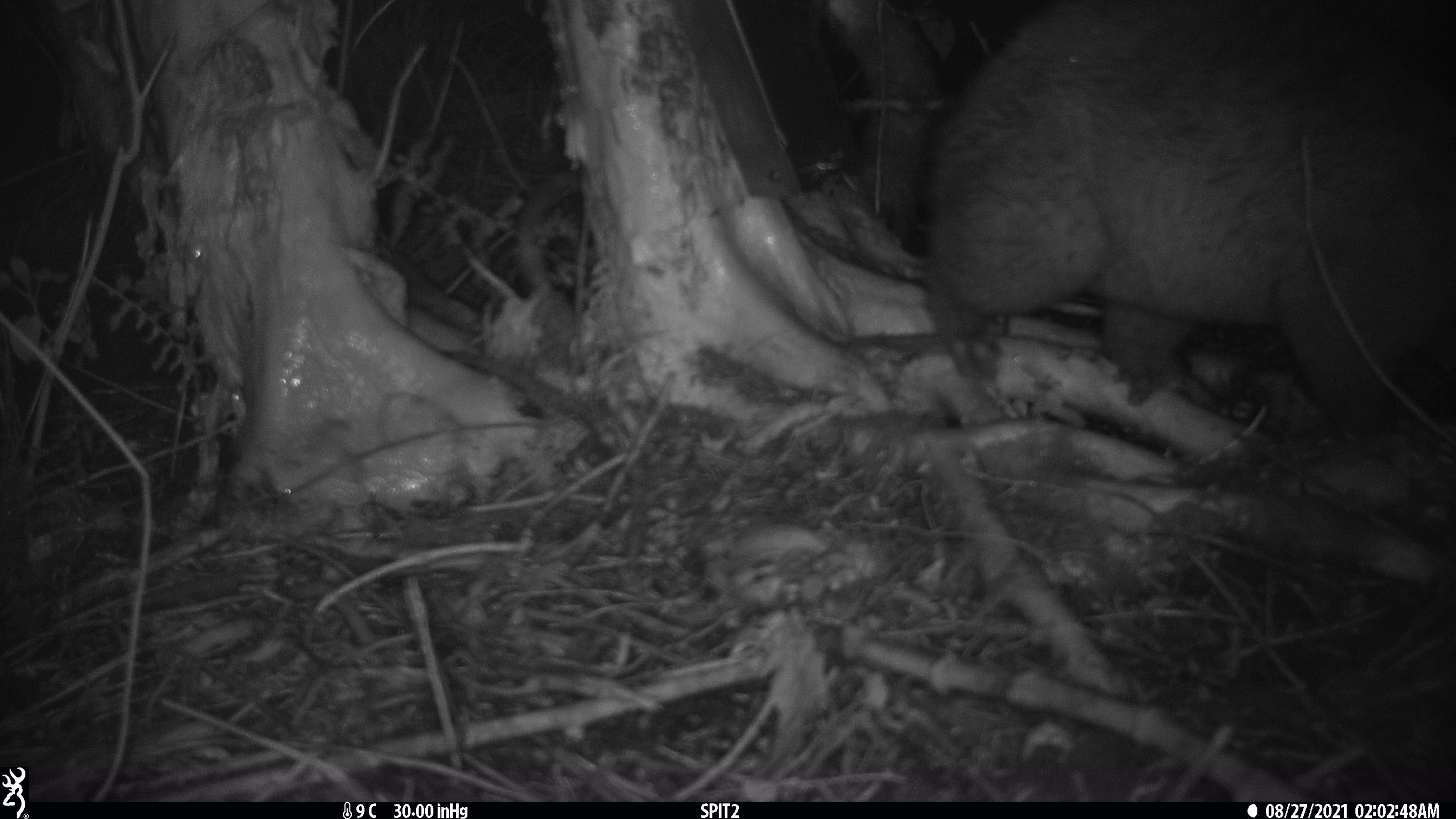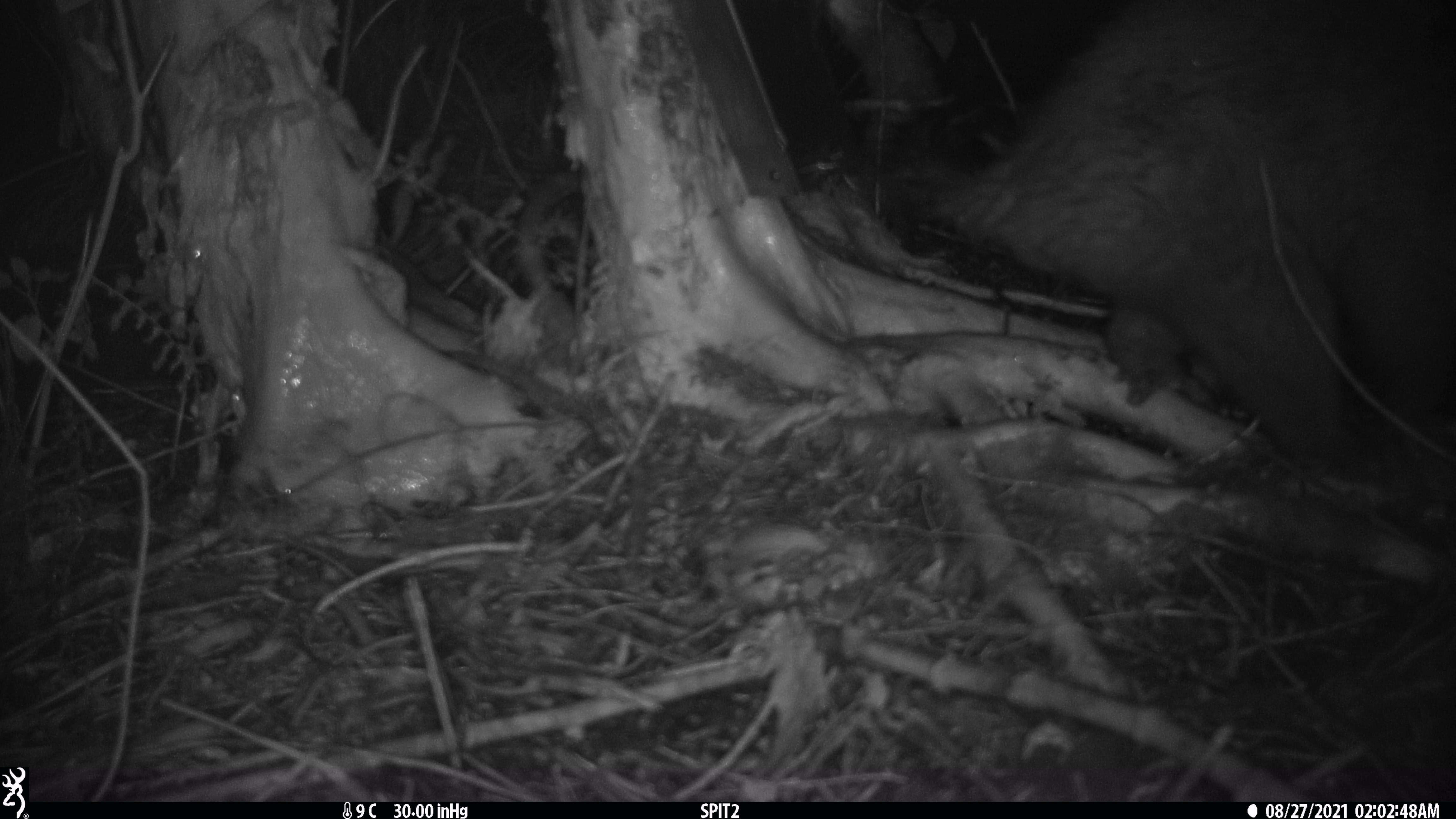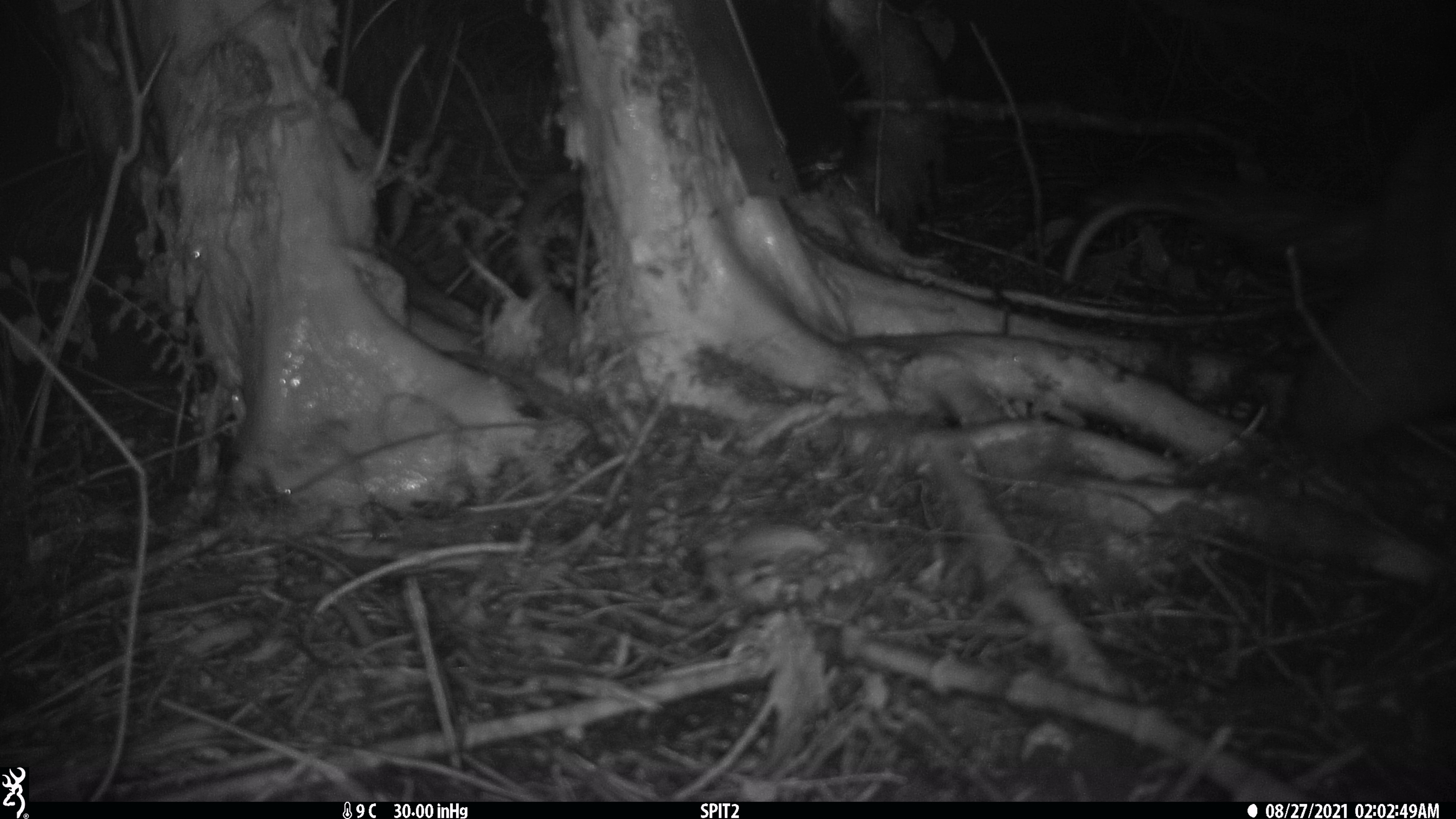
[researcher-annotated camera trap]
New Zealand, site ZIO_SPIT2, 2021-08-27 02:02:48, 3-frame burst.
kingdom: Animalia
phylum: Chordata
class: Mammalia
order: Diprotodontia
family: Phalangeridae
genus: Trichosurus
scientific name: Trichosurus vulpecula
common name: common brushtail possum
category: possum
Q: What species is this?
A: Possum (common brushtail possum) (Trichosurus vulpecula).